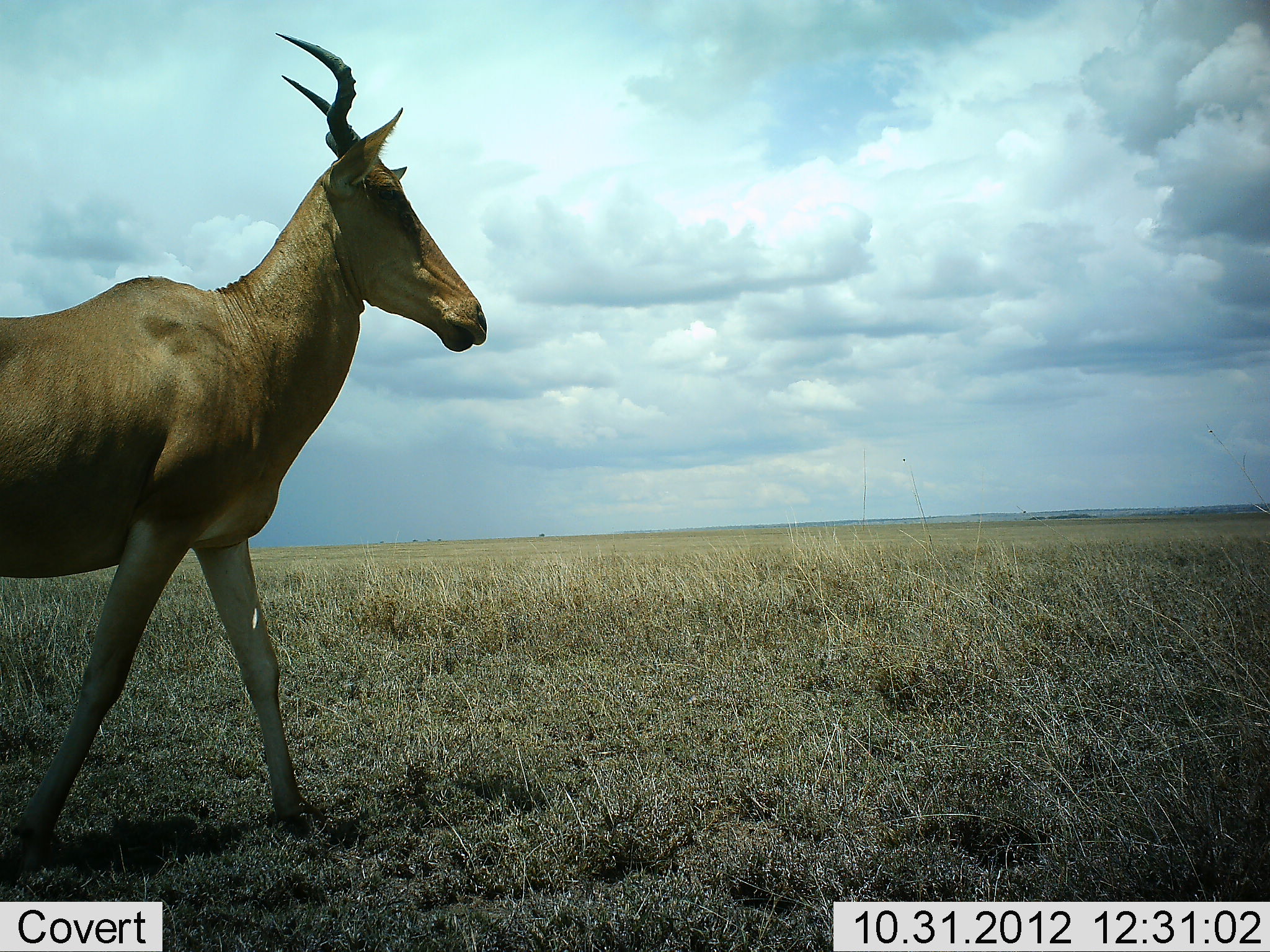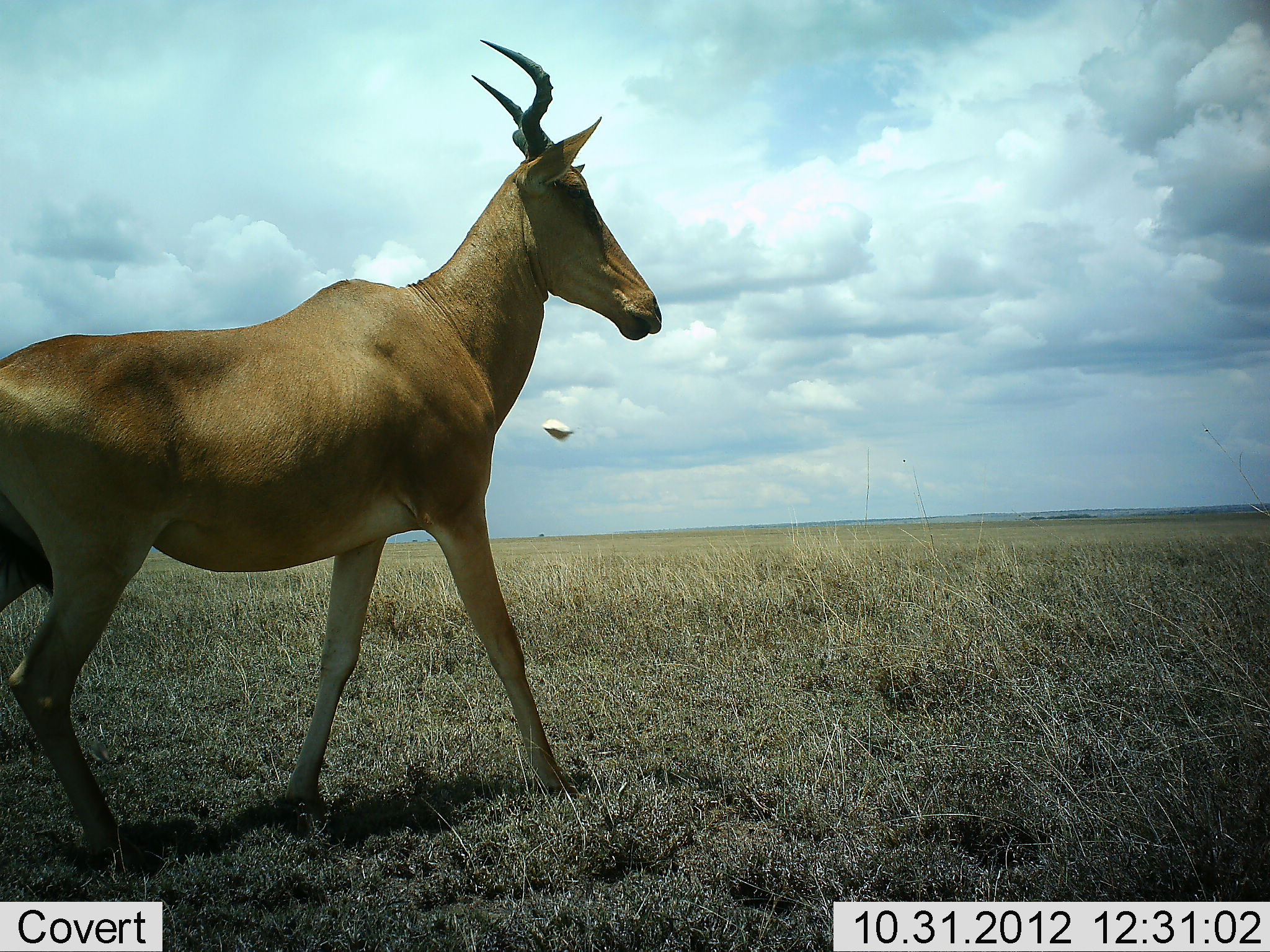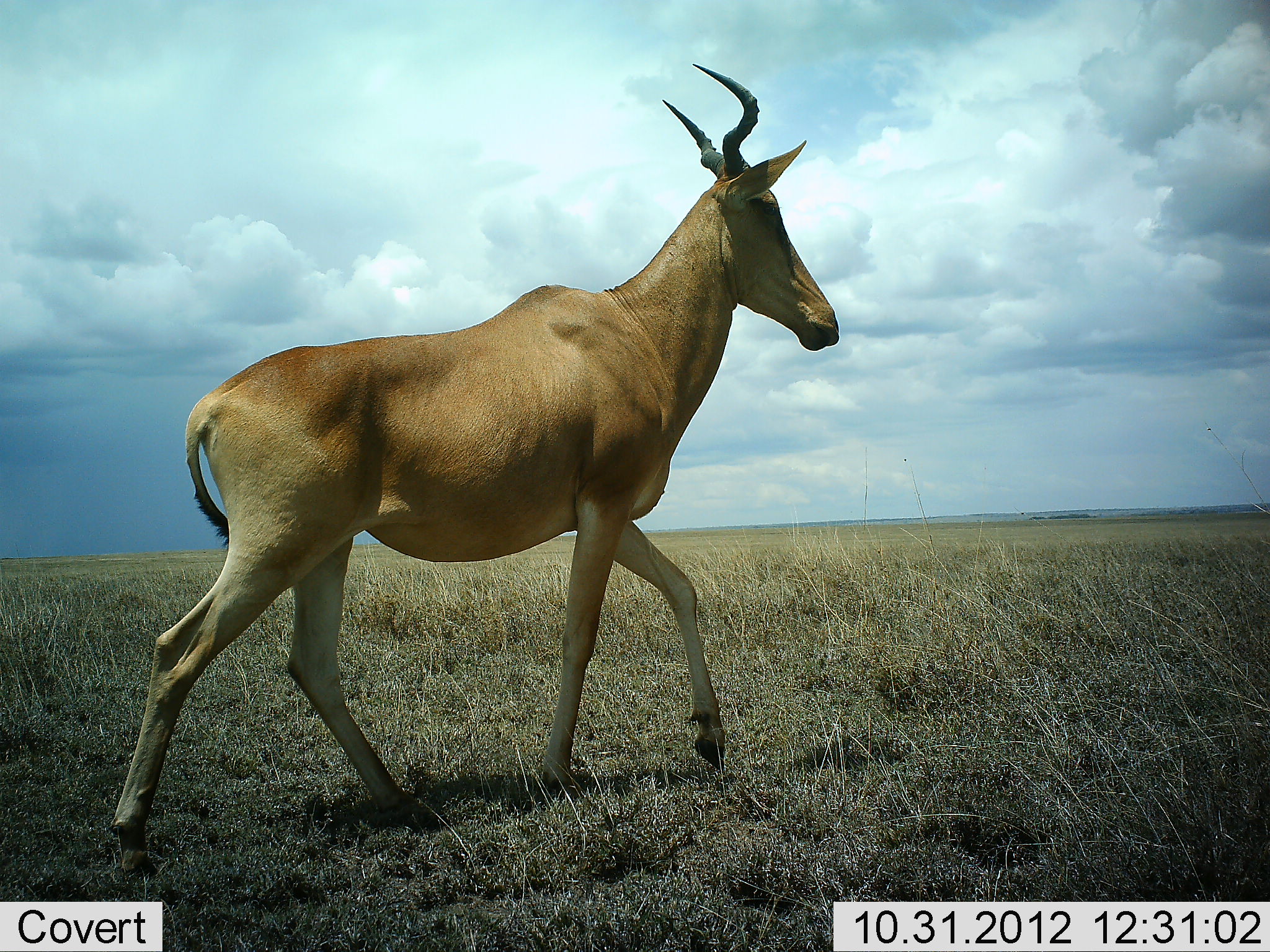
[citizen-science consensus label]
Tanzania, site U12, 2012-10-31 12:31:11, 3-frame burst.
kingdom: Animalia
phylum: Chordata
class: Mammalia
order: Artiodactyla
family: Bovidae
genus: Alcelaphus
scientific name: Alcelaphus buselaphus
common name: hartebeest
Hartebeest (Alcelaphus buselaphus), count 1. Behavior (volunteer vote fractions): standing 9%, resting 0%, moving 91%, interacting 0%. Young present (vote fraction): 0%. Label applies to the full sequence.